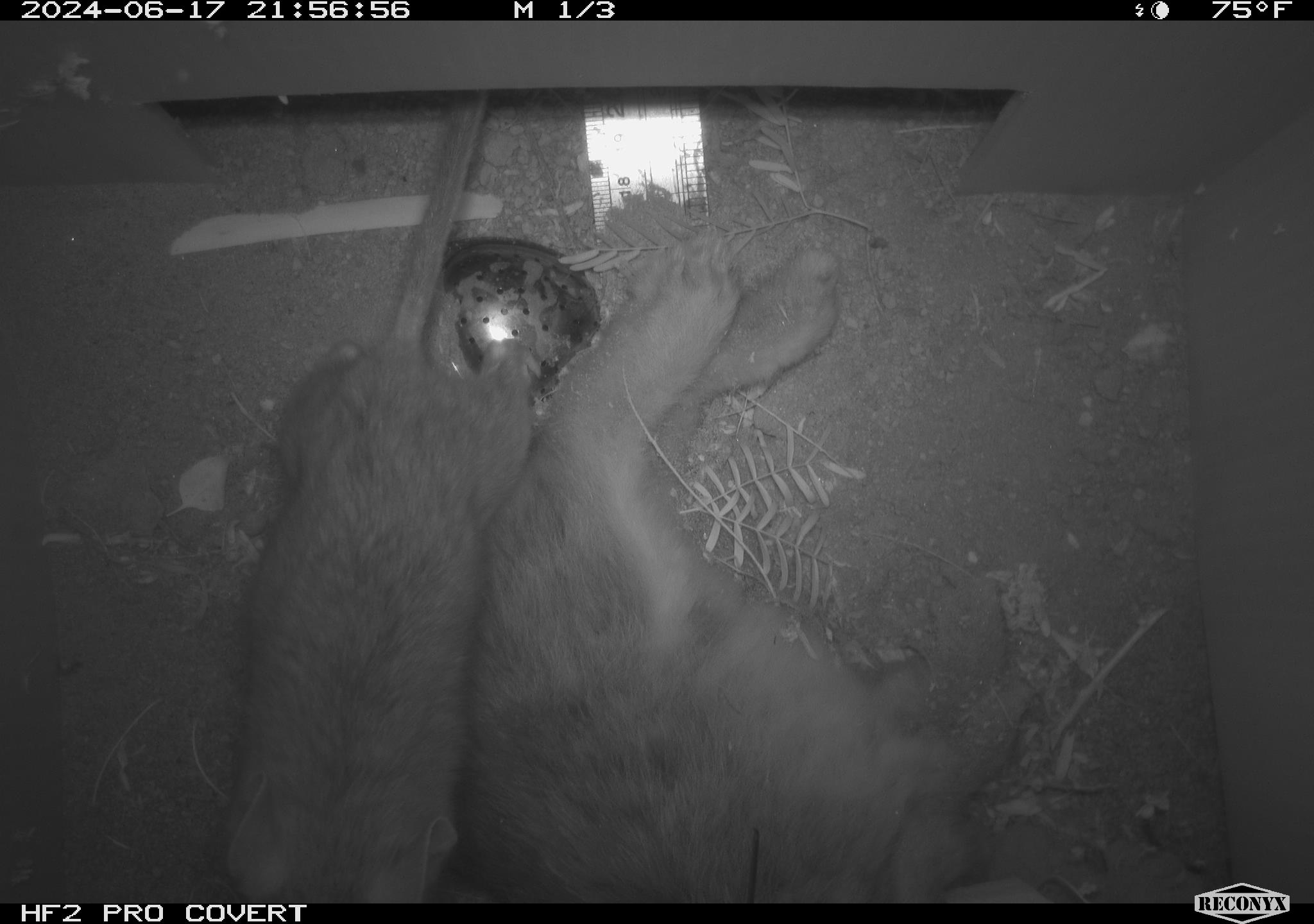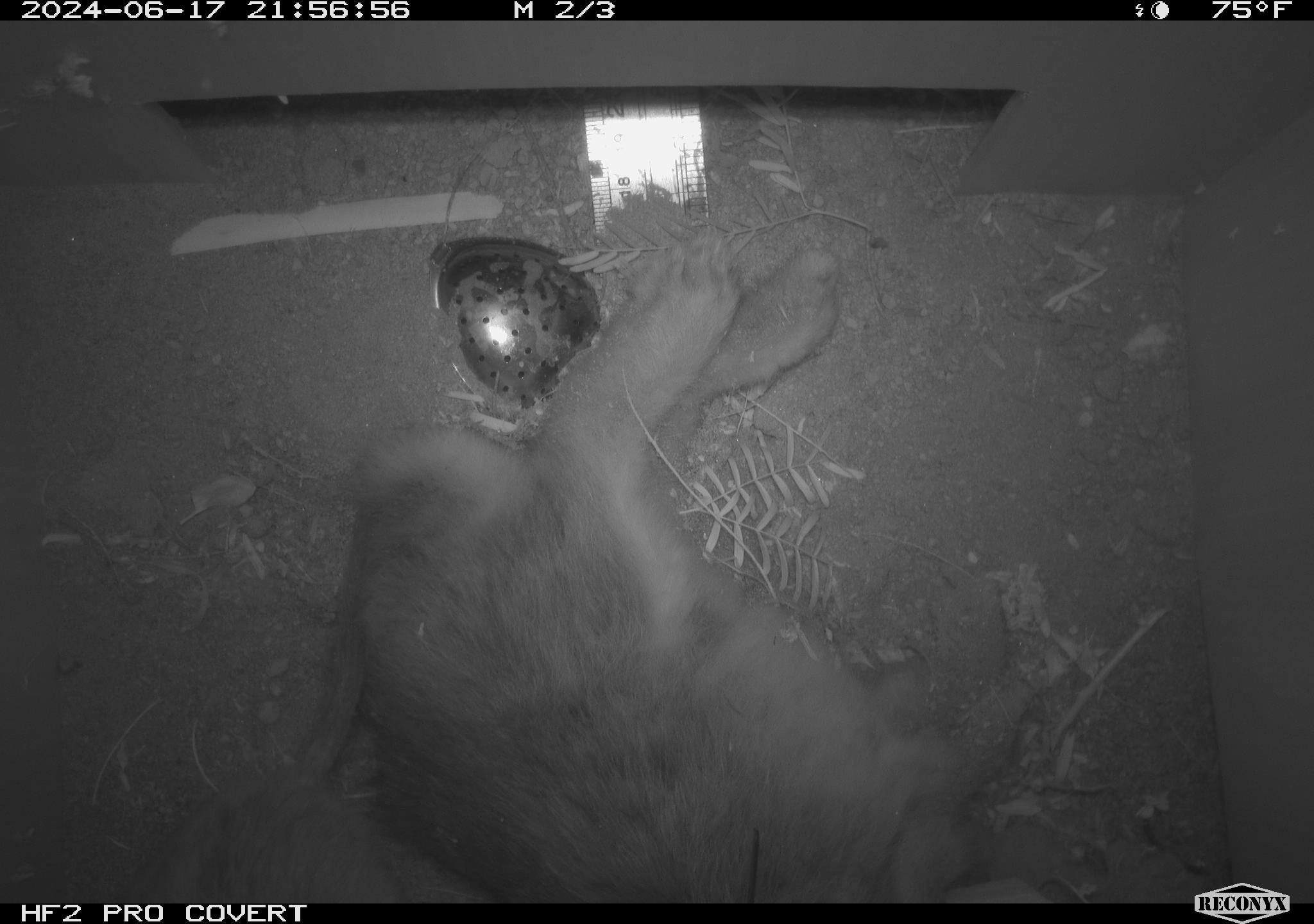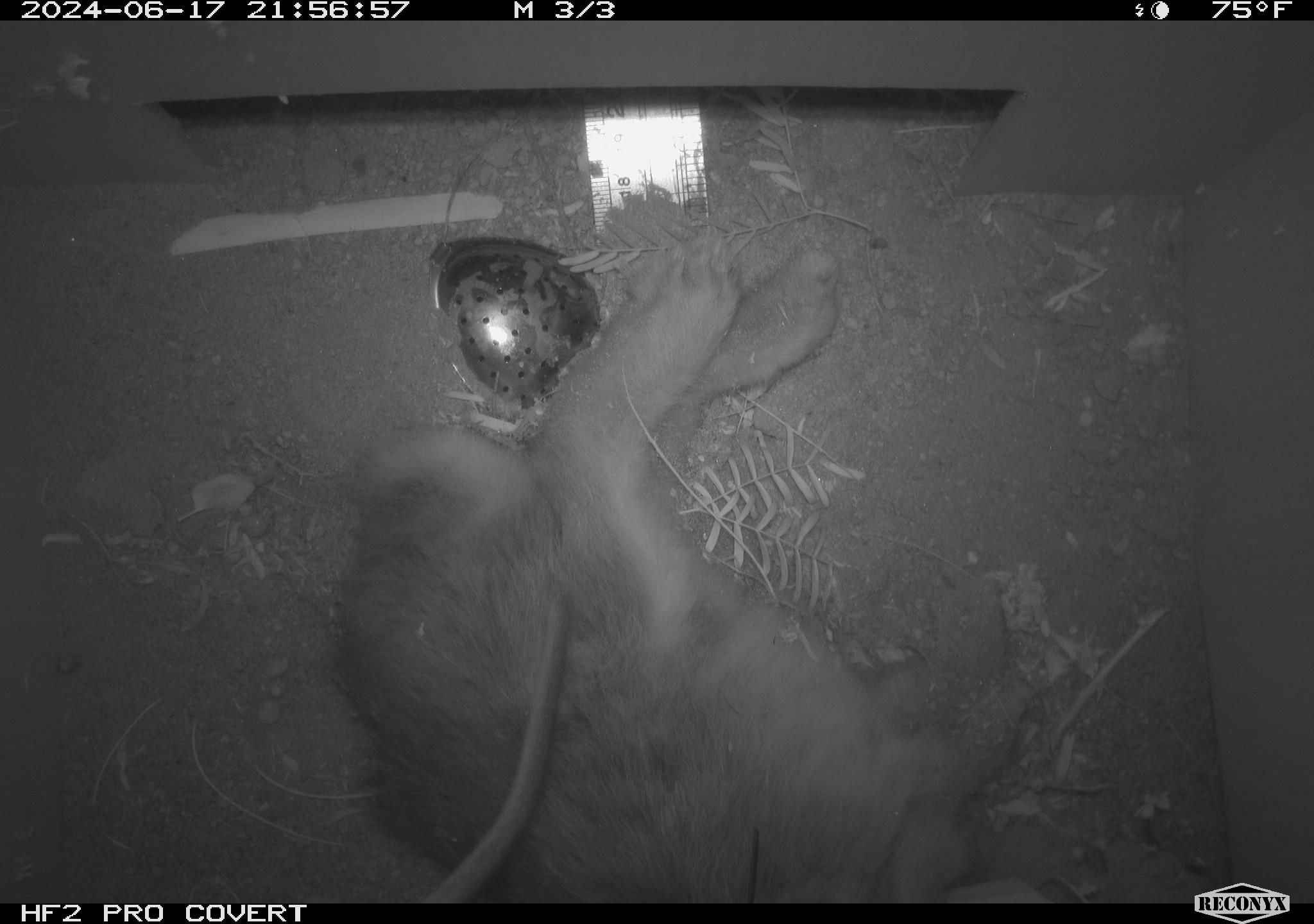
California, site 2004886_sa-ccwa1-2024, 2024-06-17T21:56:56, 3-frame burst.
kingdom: Animalia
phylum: Chordata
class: Mammalia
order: Rodentia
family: Cricetidae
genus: Neotoma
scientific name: Neotoma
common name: pack rat or woodrat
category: neotoma species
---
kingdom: Animalia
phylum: Chordata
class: Mammalia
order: Lagomorpha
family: Leporidae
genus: Sylvilagus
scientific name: Sylvilagus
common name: cottontail rabbits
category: sylvilagus species